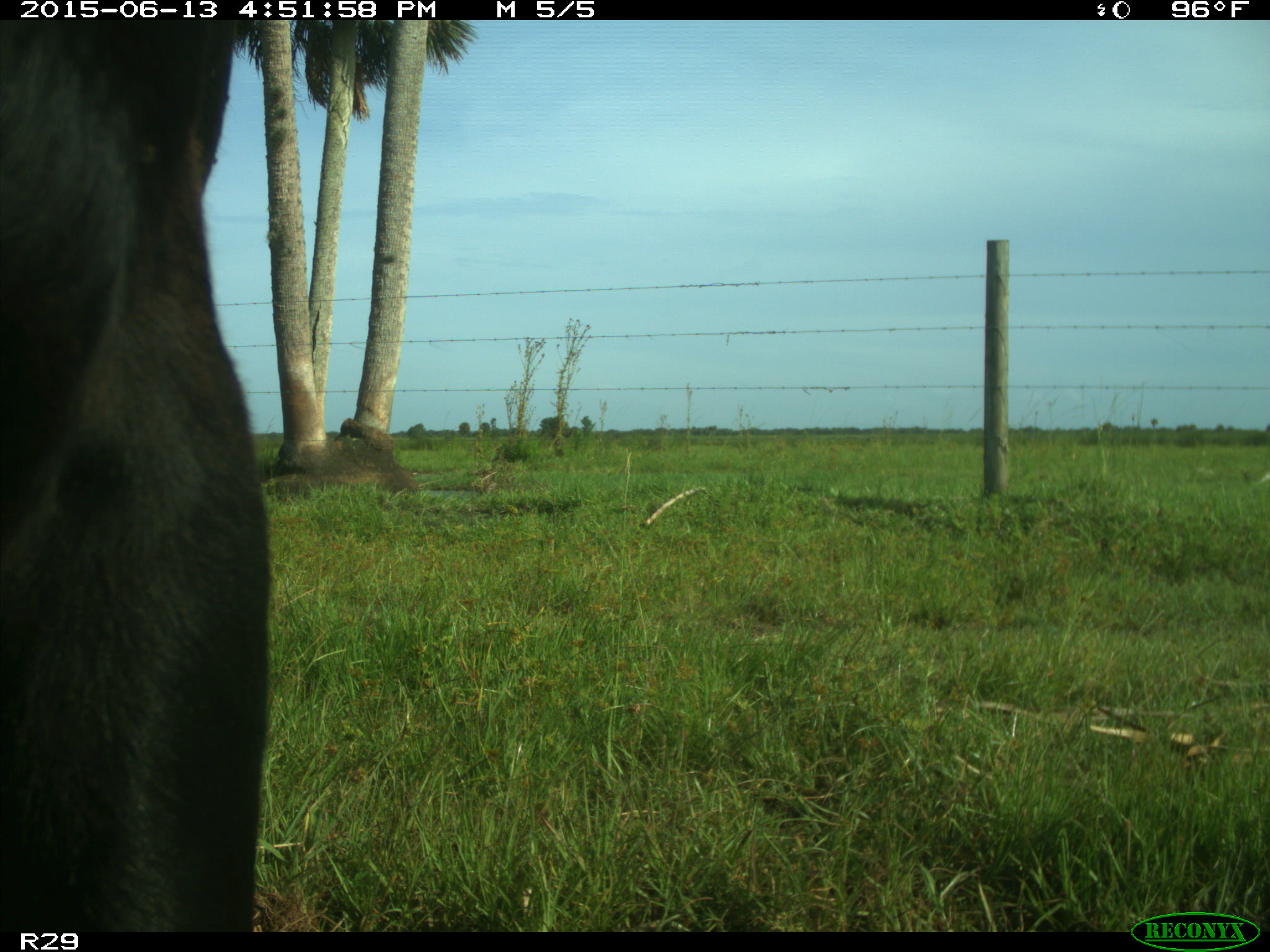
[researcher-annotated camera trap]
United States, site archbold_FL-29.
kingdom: Animalia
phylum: Chordata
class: Mammalia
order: Artiodactyla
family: Bovidae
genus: Bos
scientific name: Bos taurus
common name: domestic cow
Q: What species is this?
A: Bos taurus (domestic cow).